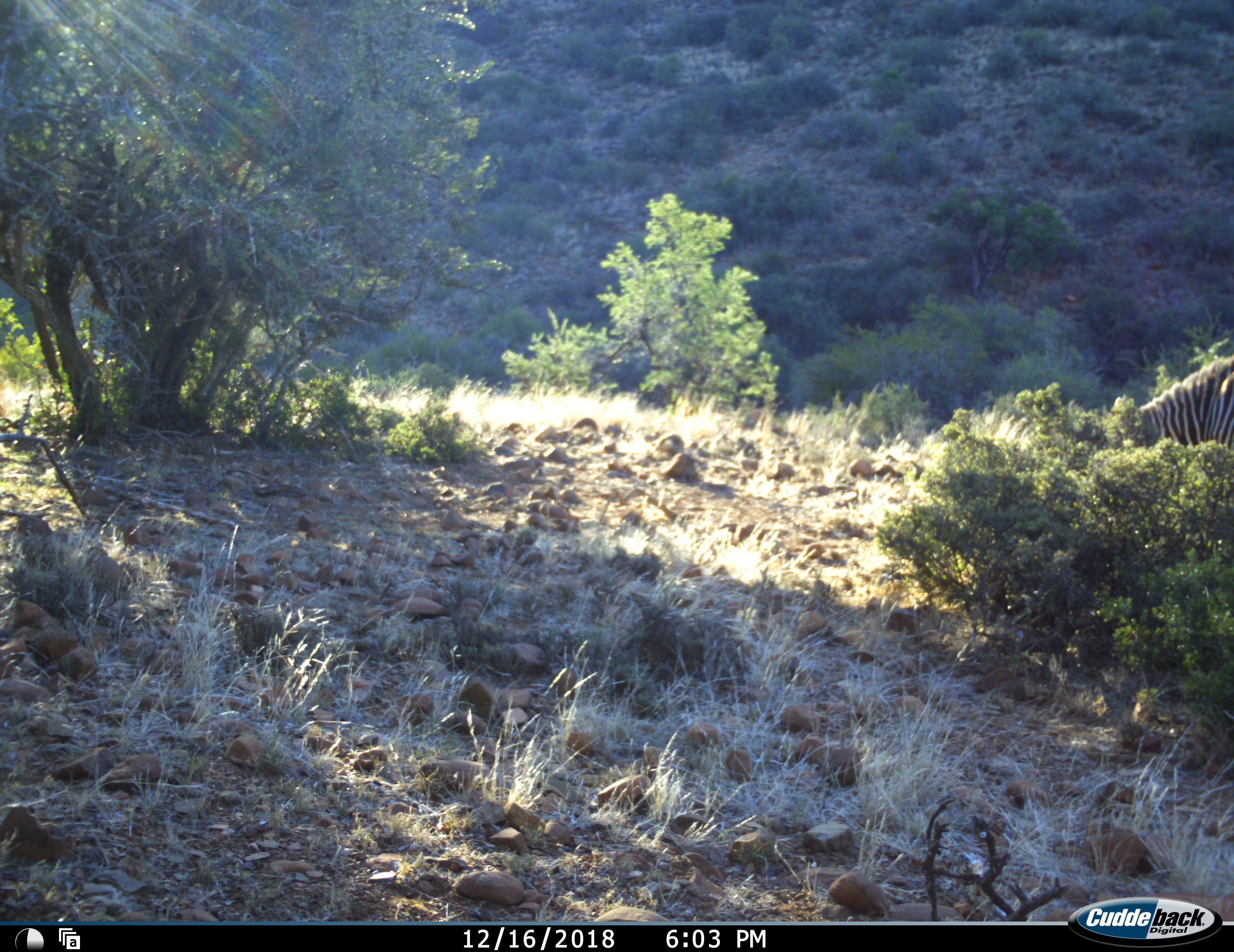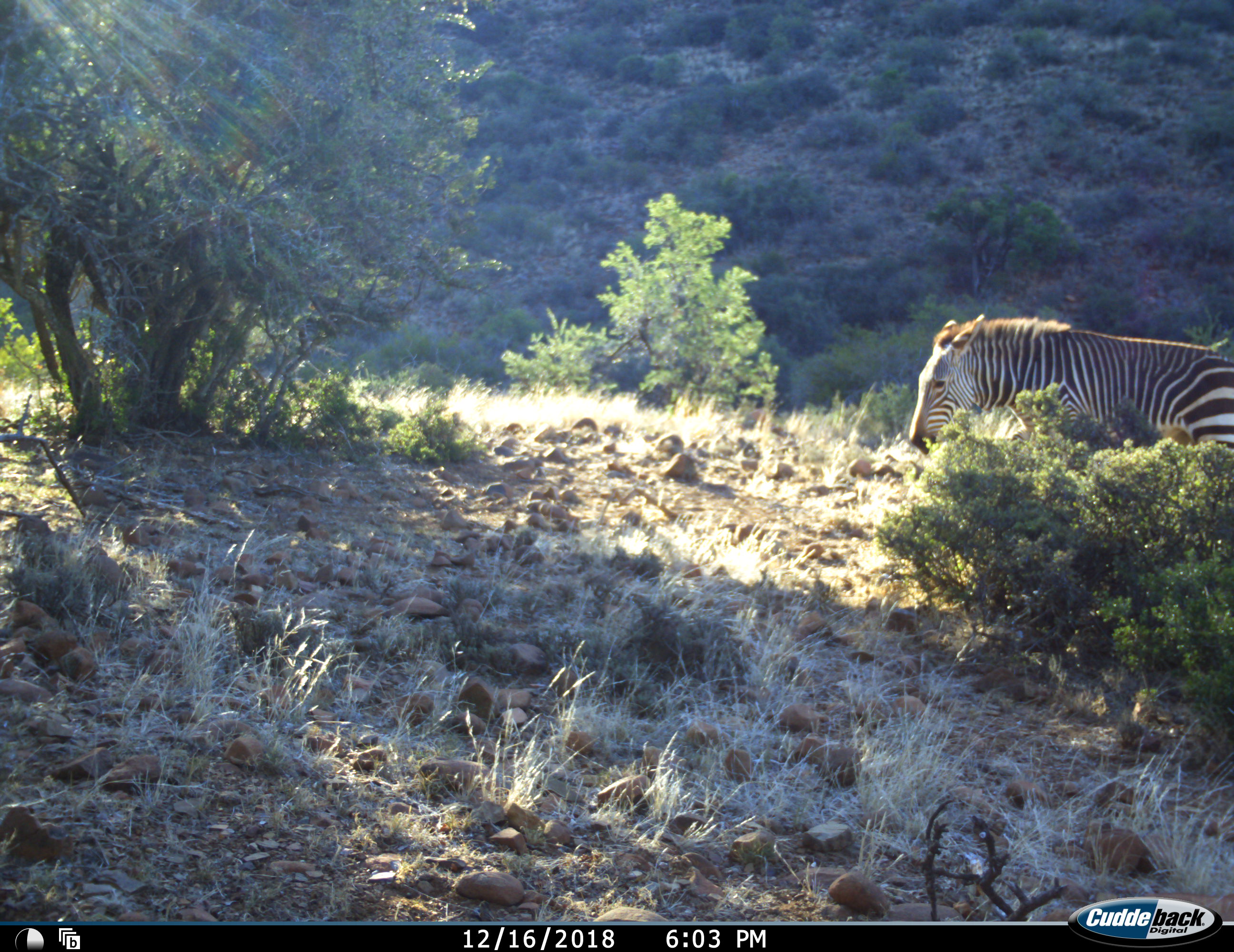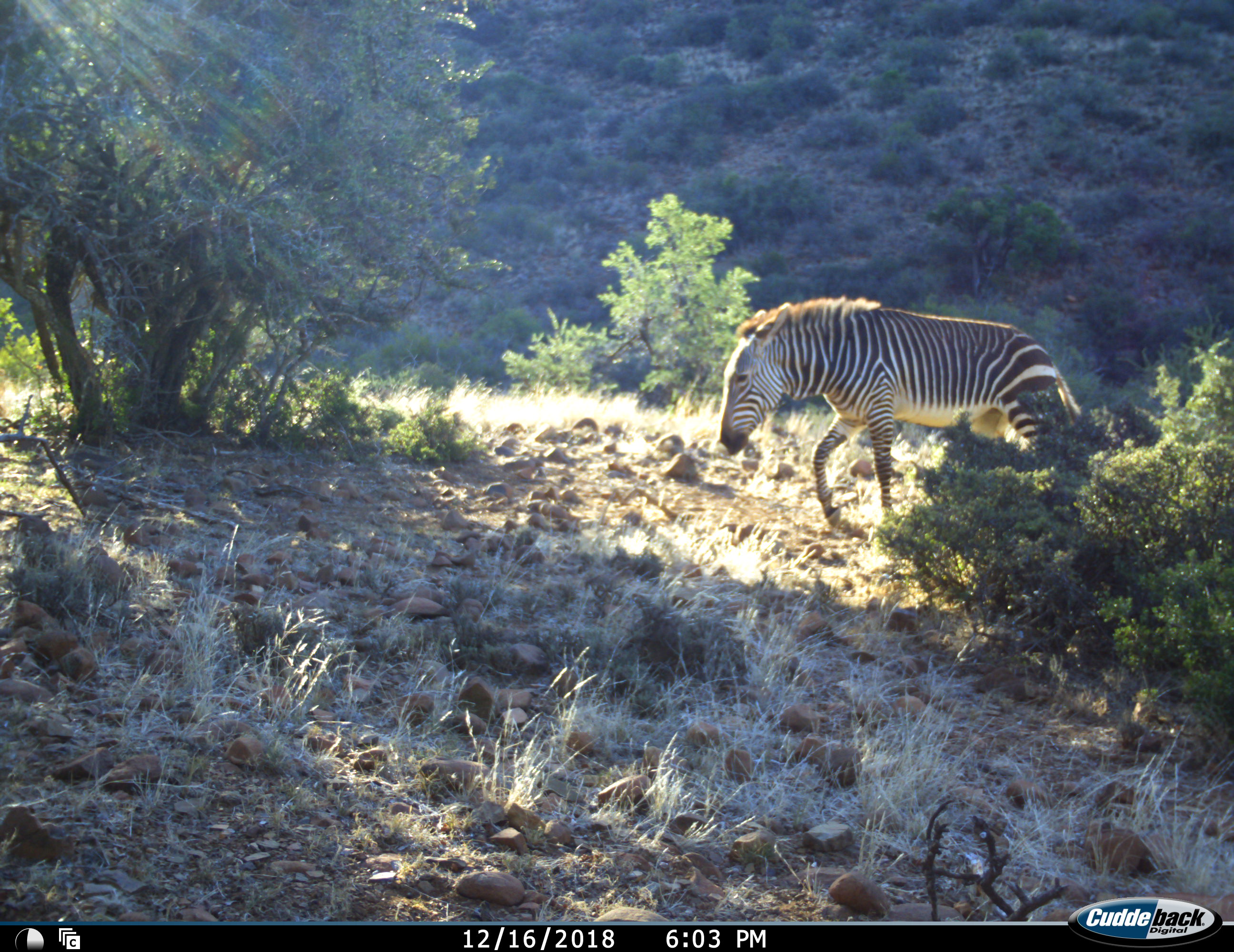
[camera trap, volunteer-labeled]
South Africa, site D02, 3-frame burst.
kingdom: Animalia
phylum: Chordata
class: Mammalia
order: Perissodactyla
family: Equidae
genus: Equus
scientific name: Equus zebra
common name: mountain zebra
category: zebramountain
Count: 1.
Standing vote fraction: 0%.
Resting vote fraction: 0%.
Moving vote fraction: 100%.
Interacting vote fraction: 0%.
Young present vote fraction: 0%.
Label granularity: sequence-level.